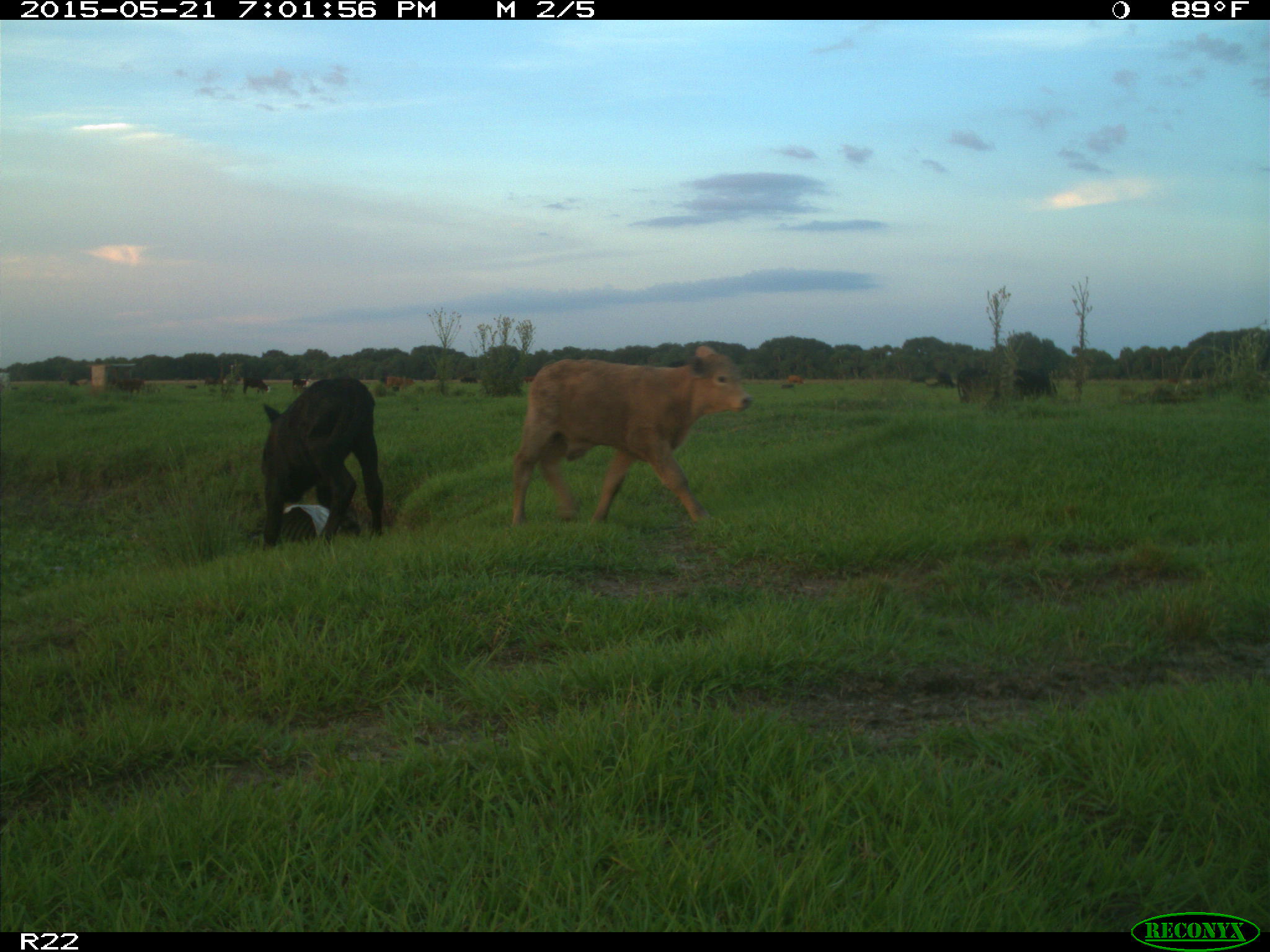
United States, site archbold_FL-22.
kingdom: Animalia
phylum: Chordata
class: Mammalia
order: Artiodactyla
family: Bovidae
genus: Bos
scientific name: Bos taurus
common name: domestic cow